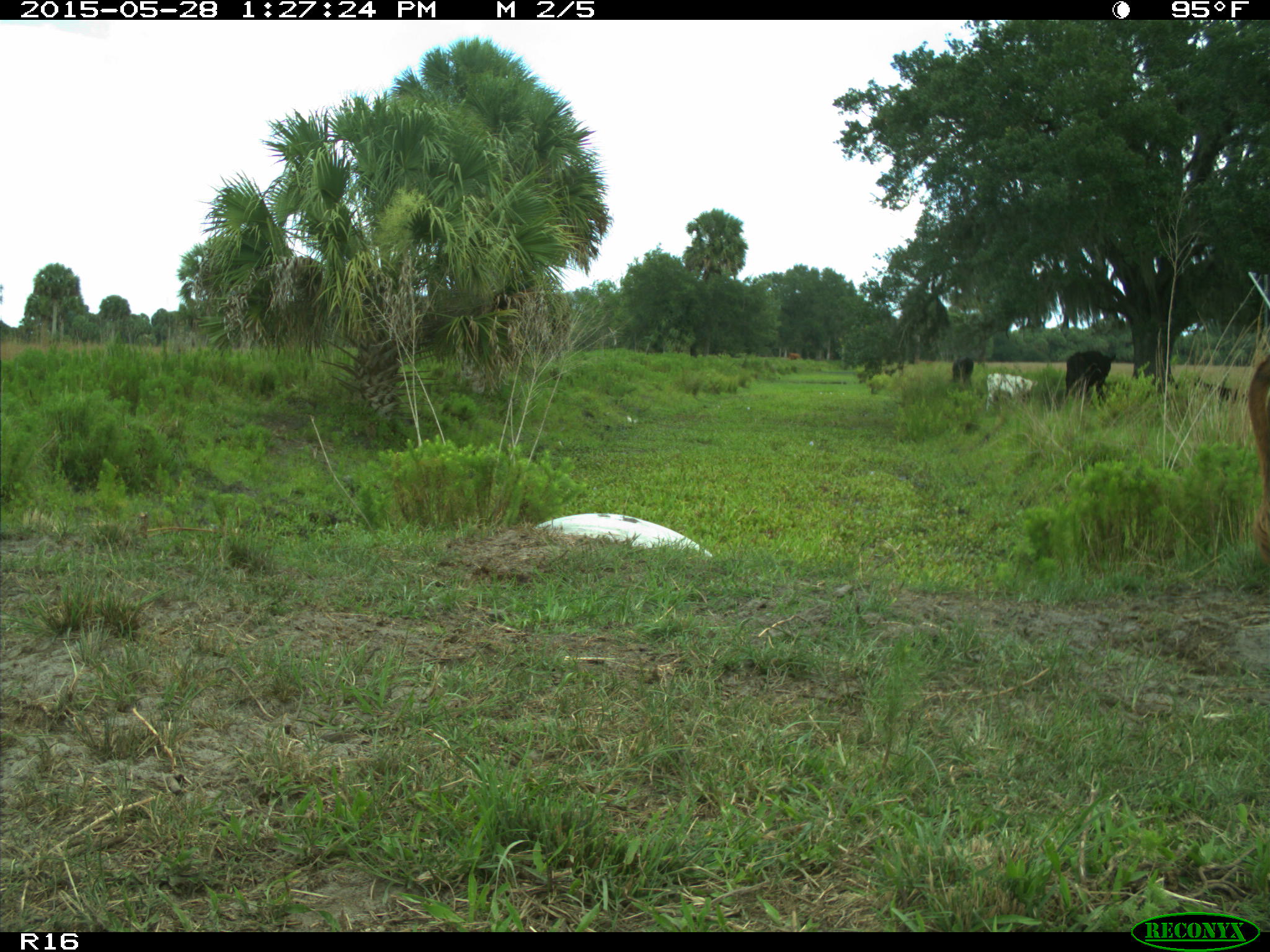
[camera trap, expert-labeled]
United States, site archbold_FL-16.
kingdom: Animalia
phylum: Chordata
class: Mammalia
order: Artiodactyla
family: Bovidae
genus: Bos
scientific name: Bos taurus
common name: domestic cow